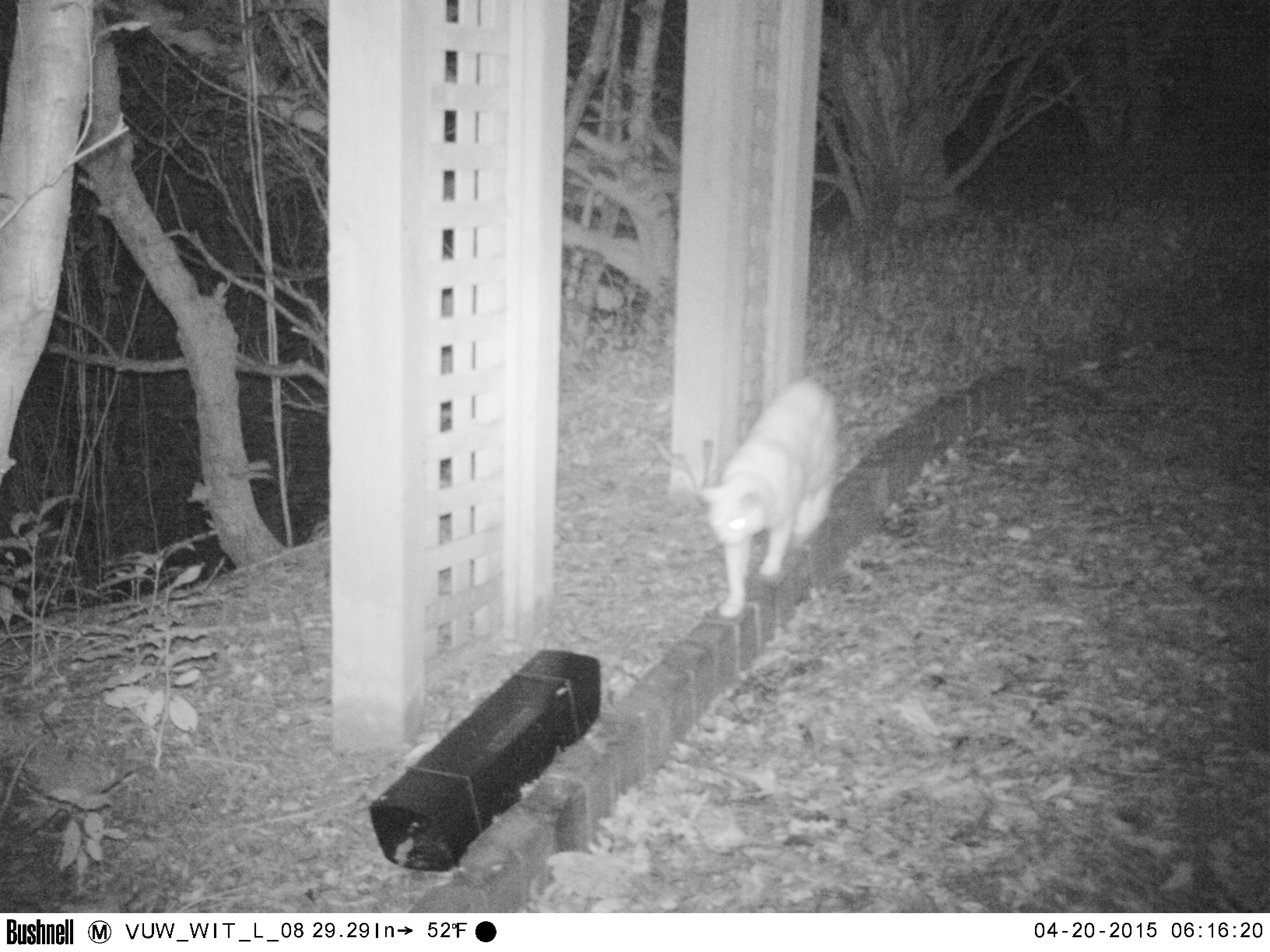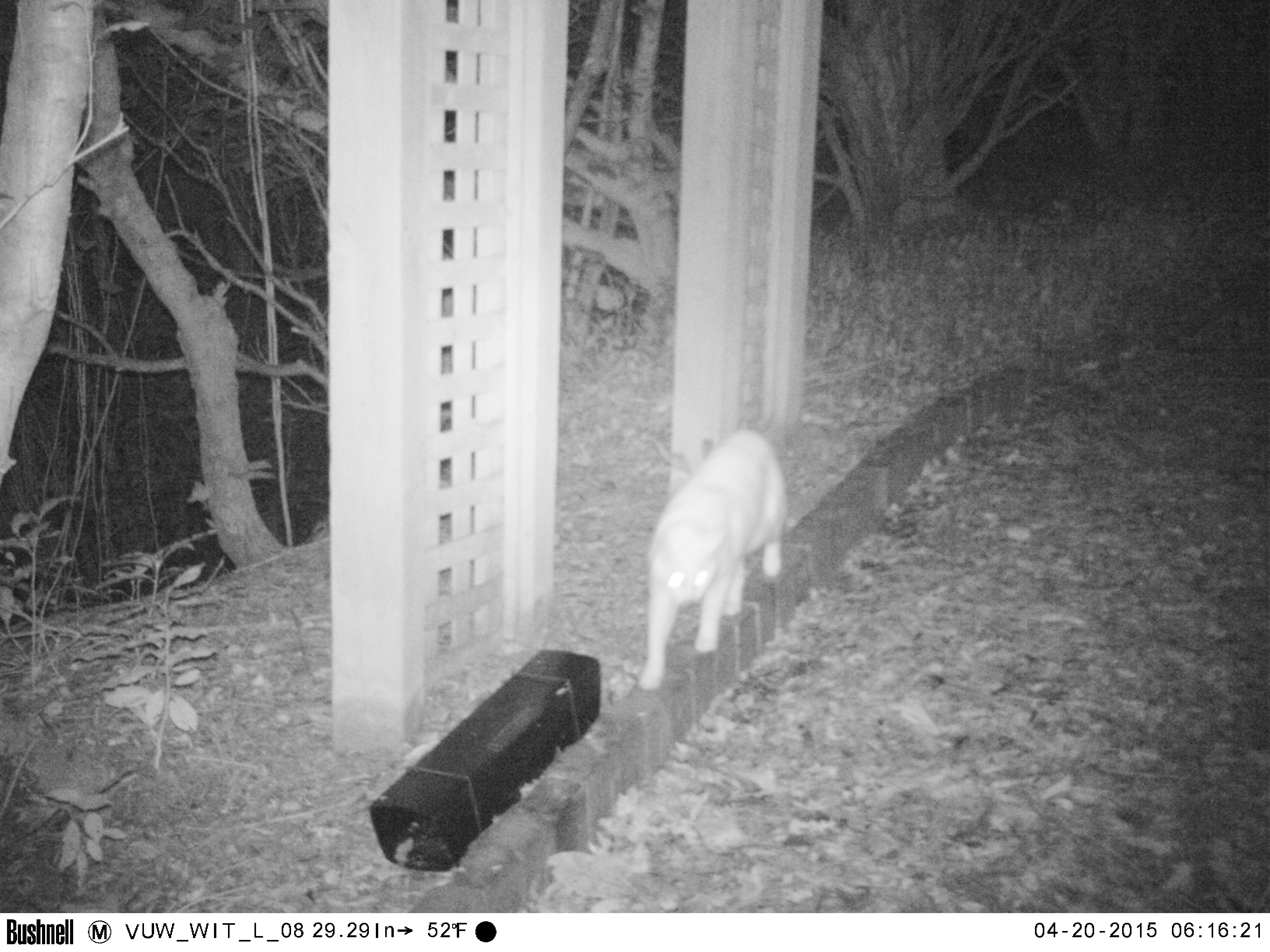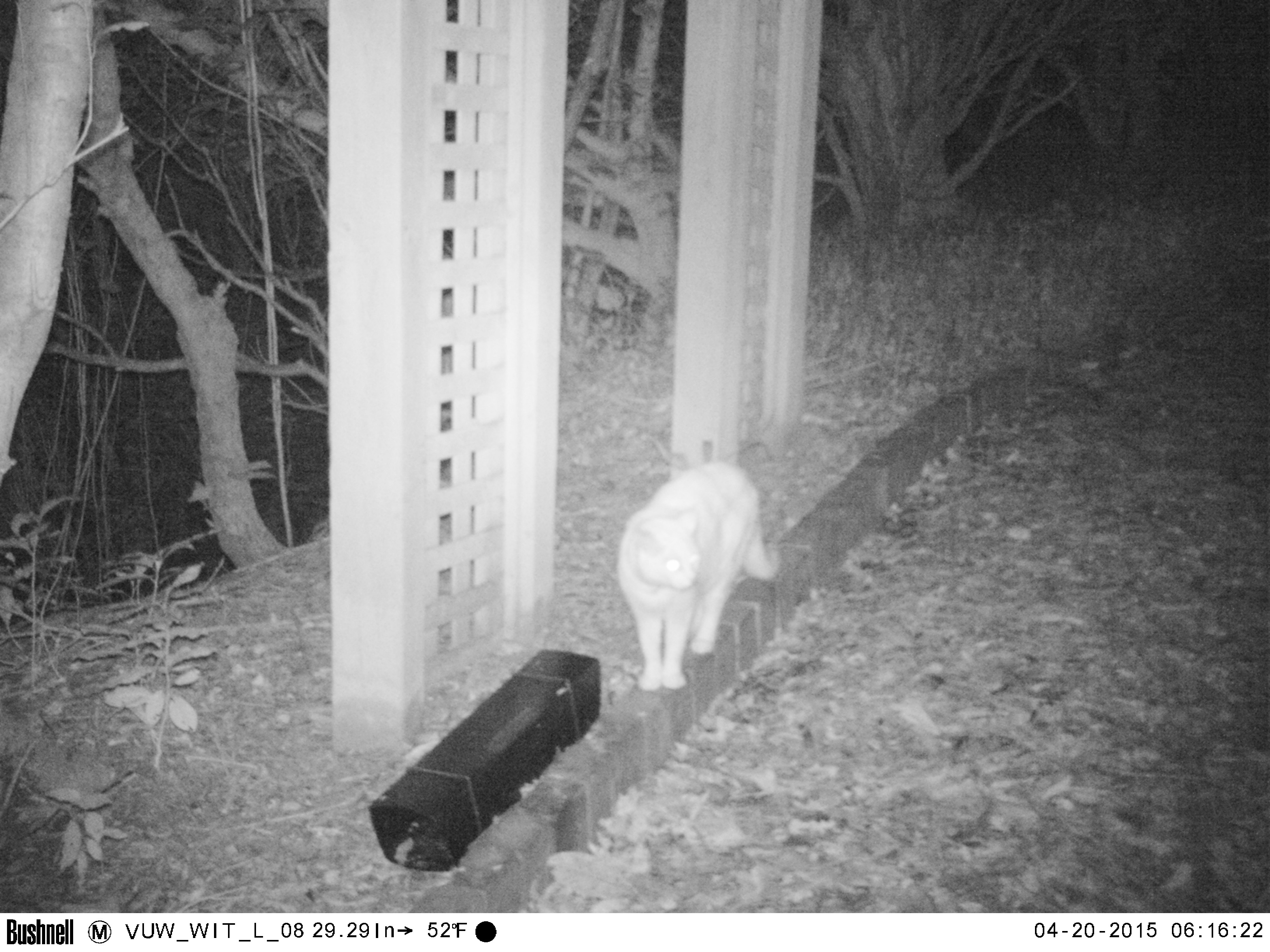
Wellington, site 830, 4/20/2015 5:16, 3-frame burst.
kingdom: Animalia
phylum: Chordata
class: Mammalia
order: Carnivora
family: Felidae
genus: Felis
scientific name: Felis catus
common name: cat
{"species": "cat (Felis catus)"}